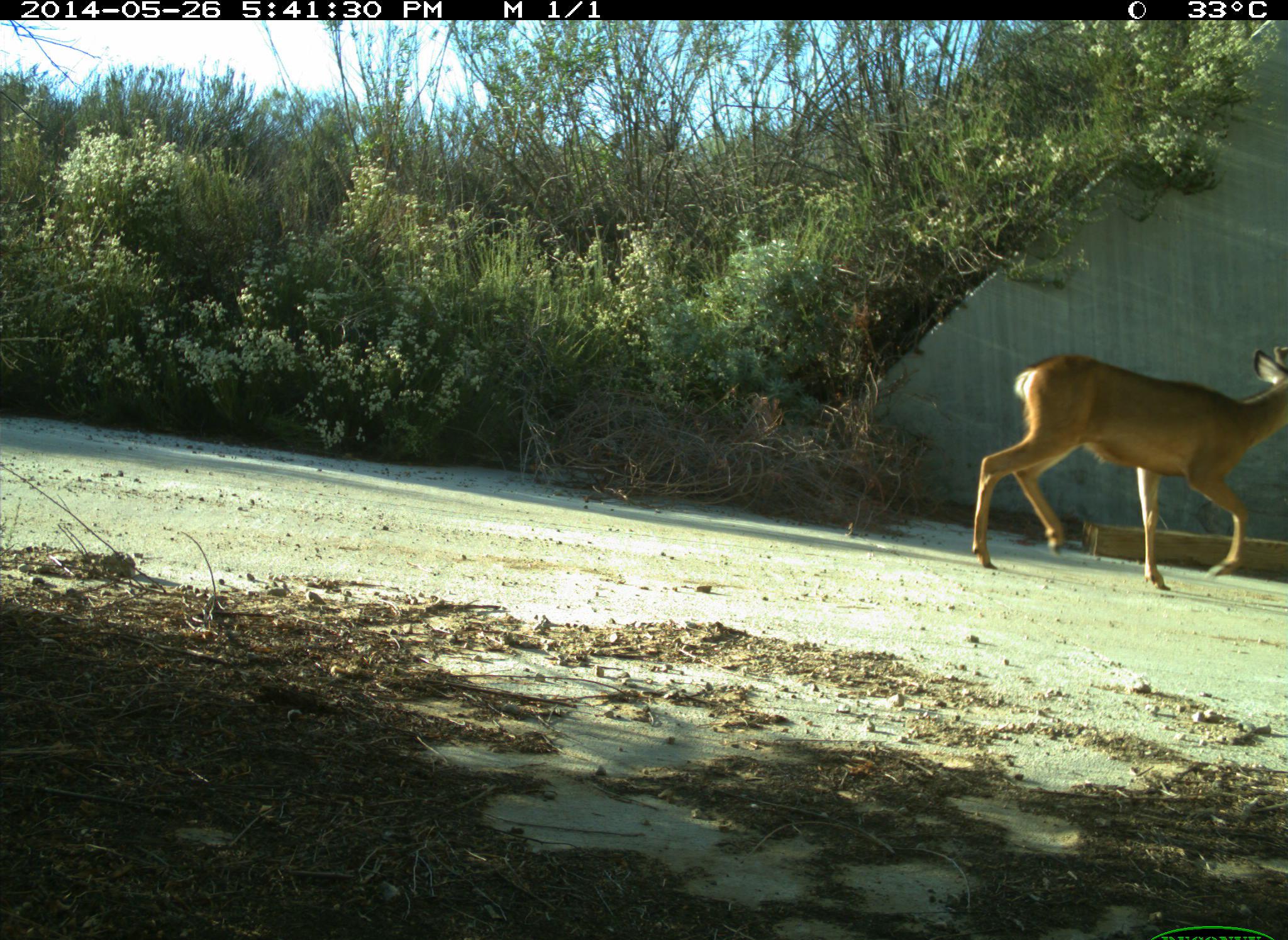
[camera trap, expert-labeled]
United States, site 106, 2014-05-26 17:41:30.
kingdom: Animalia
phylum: Chordata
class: Mammalia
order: Artiodactyla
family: Cervidae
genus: Odocoileus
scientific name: Odocoileus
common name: deer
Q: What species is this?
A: Deer (Odocoileus).